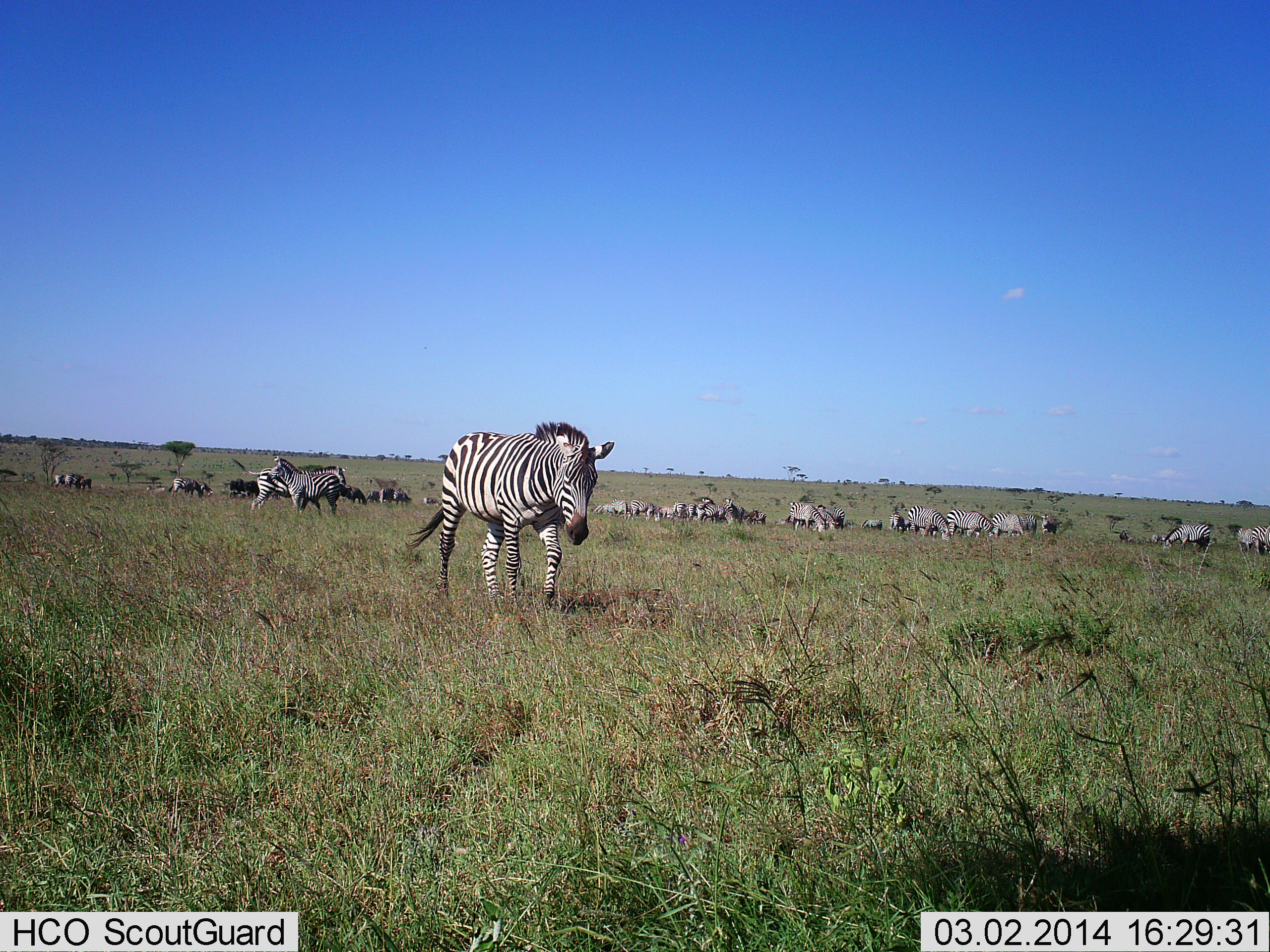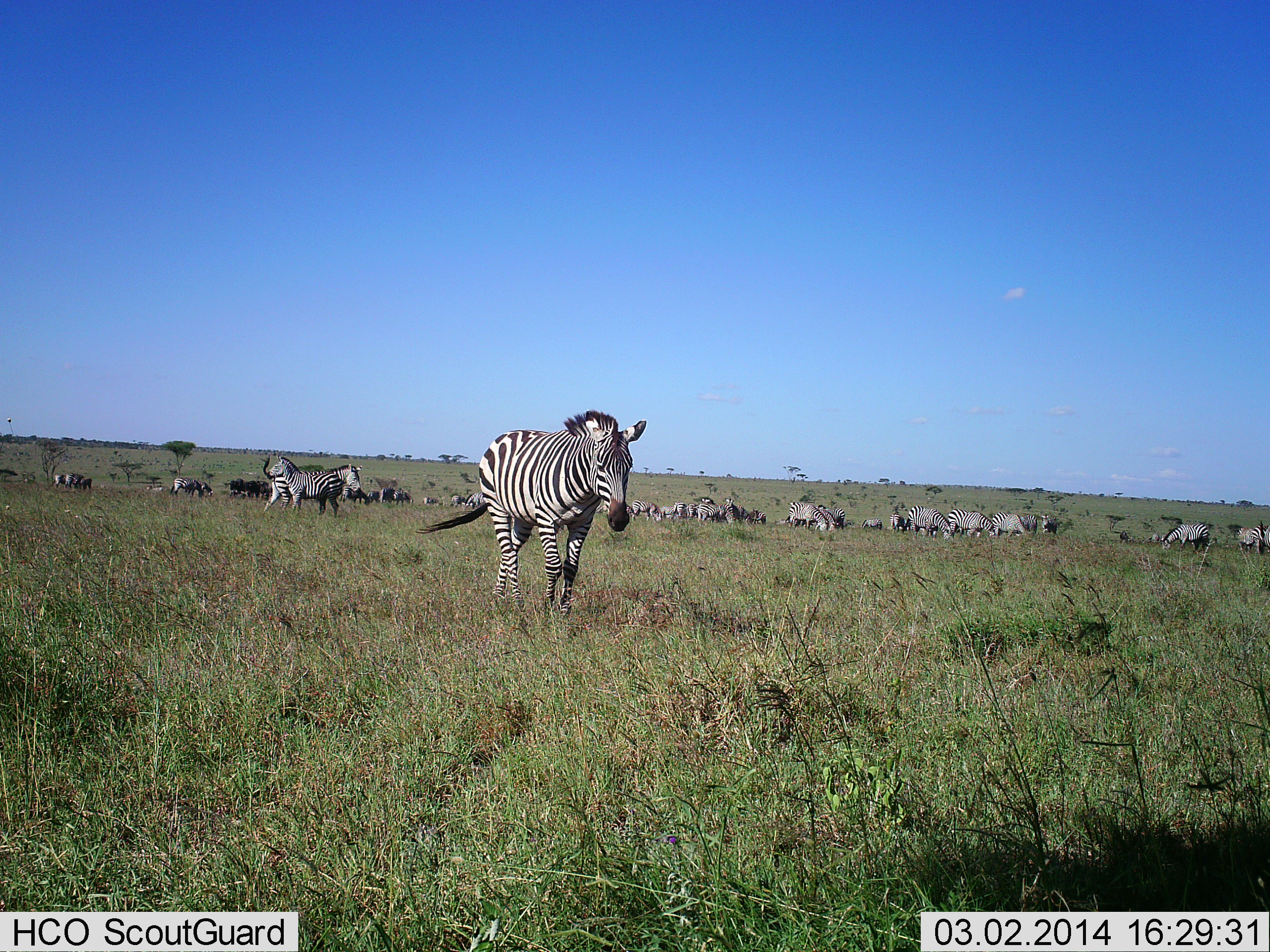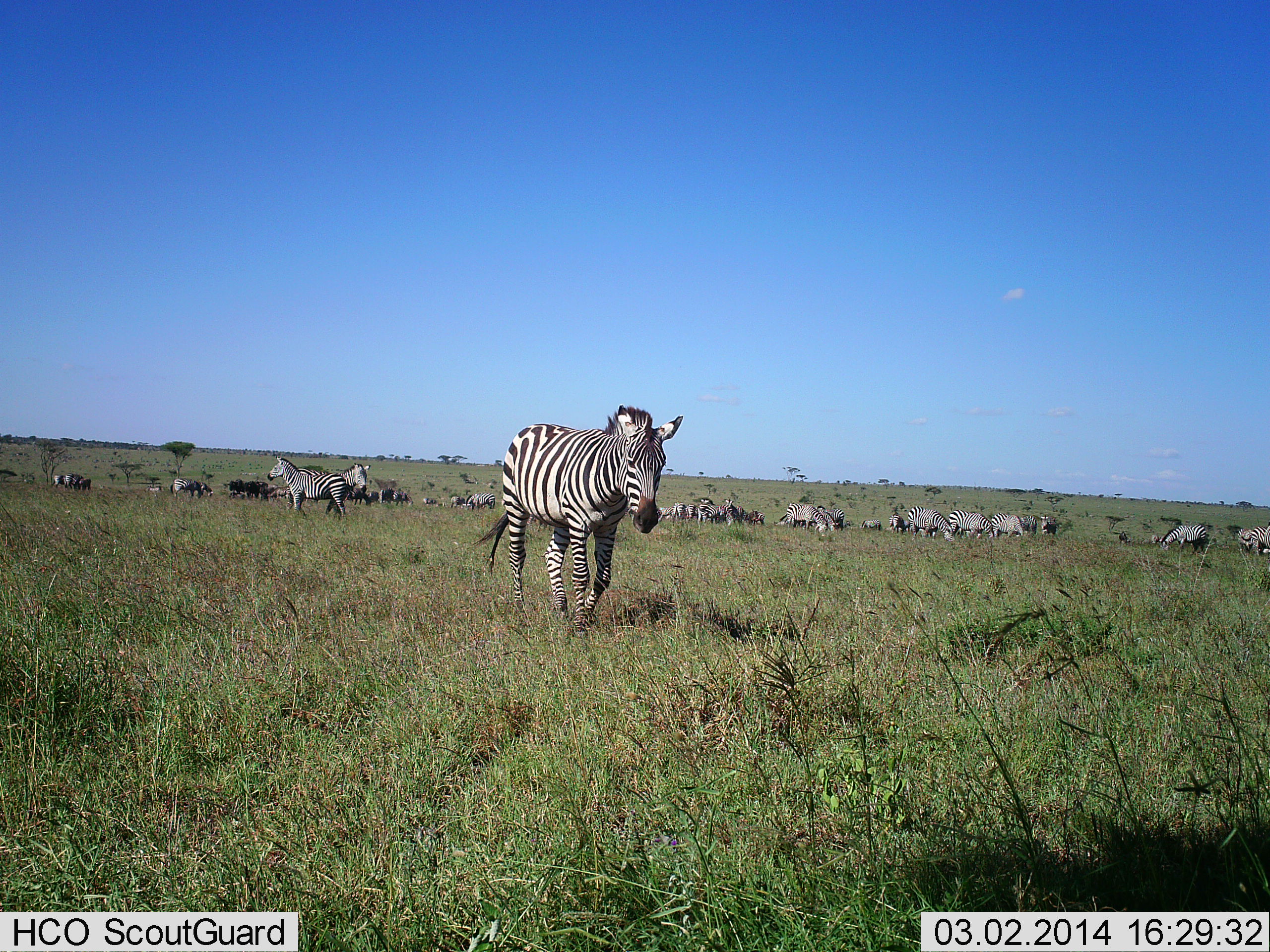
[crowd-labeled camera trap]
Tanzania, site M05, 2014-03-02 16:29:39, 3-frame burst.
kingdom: Animalia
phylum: Chordata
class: Mammalia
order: Perissodactyla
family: Equidae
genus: Equus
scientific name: Equus quagga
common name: plains zebra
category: zebra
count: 11-50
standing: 75%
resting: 0%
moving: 83%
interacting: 0%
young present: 0%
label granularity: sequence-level